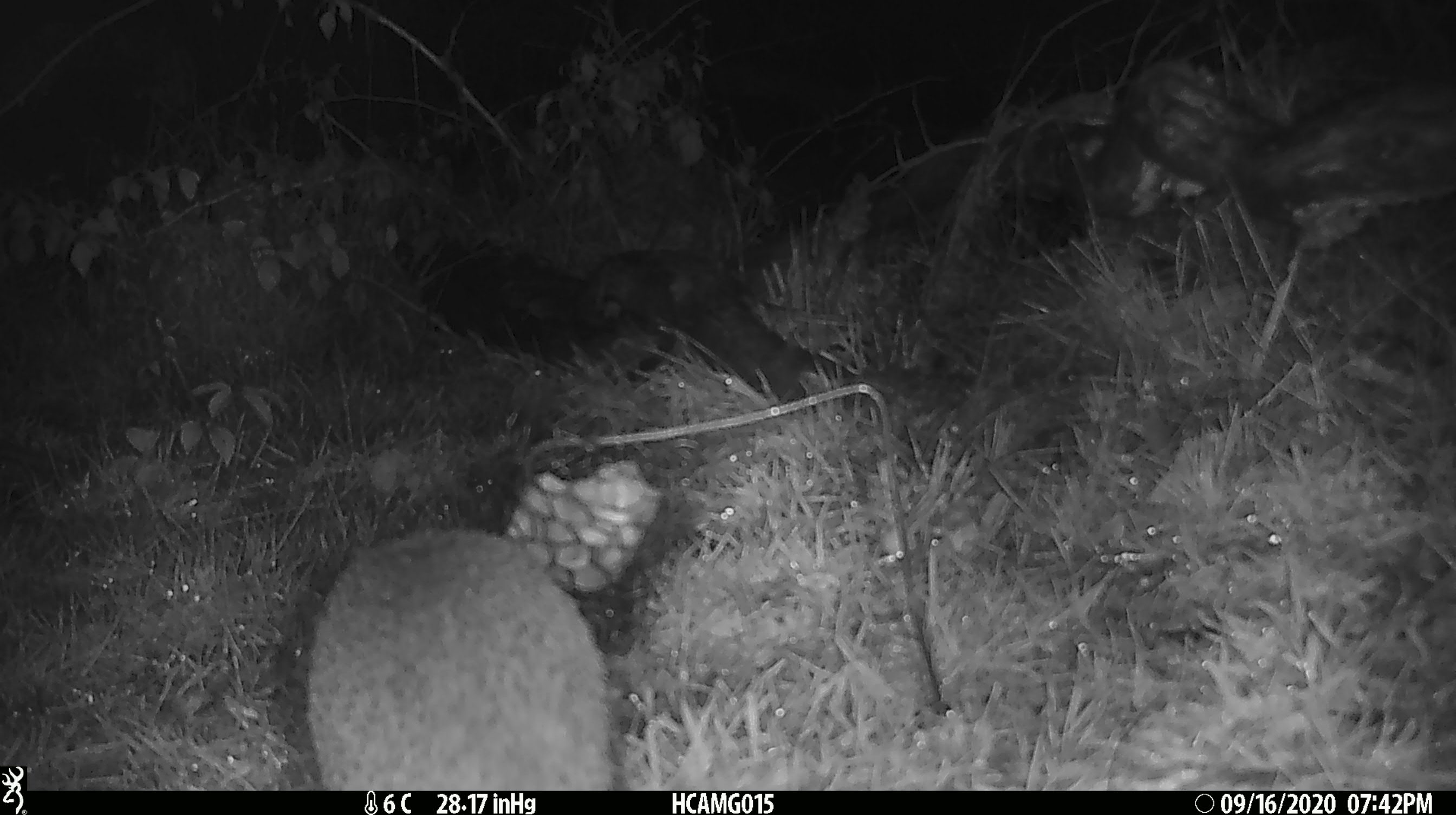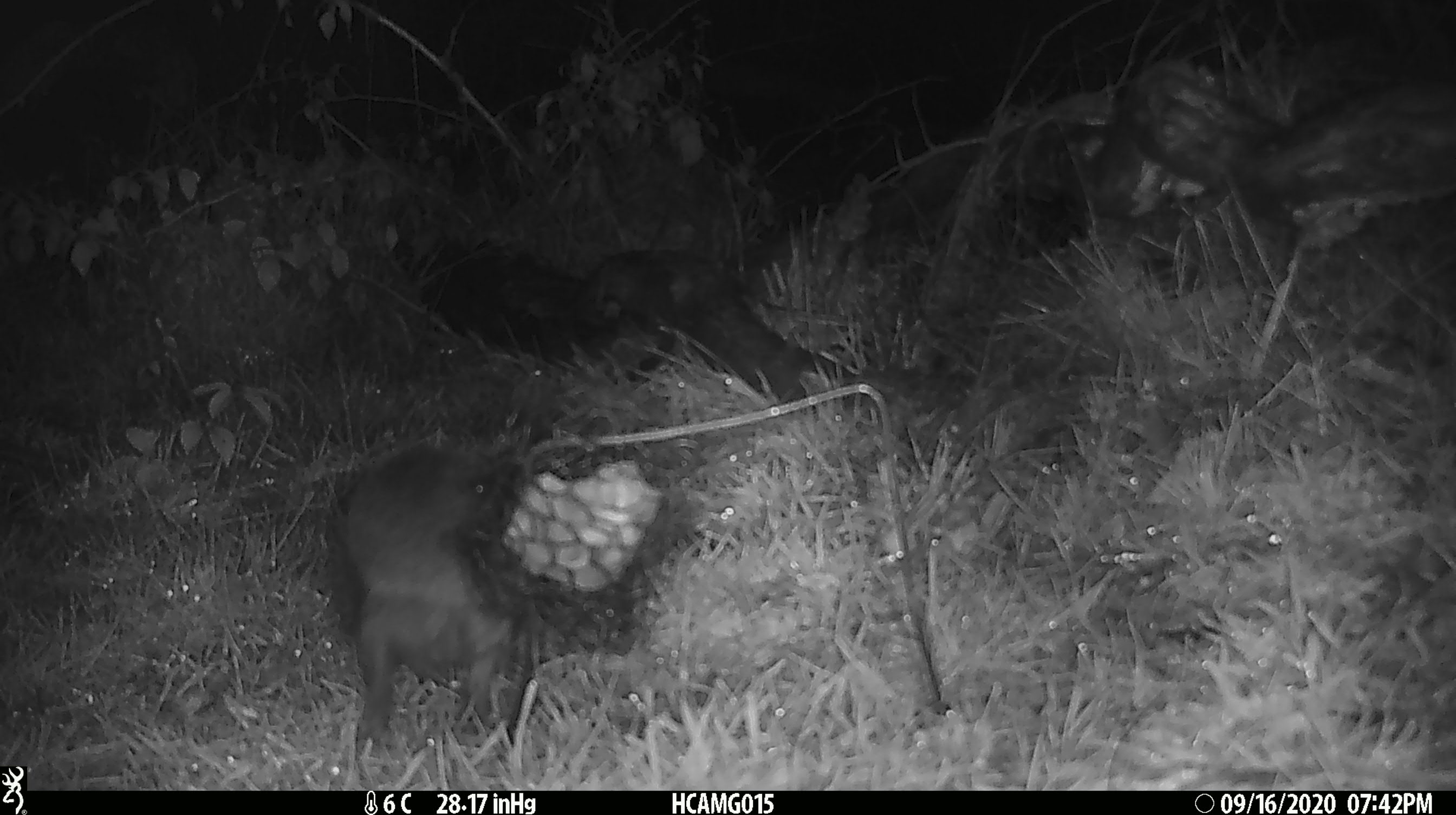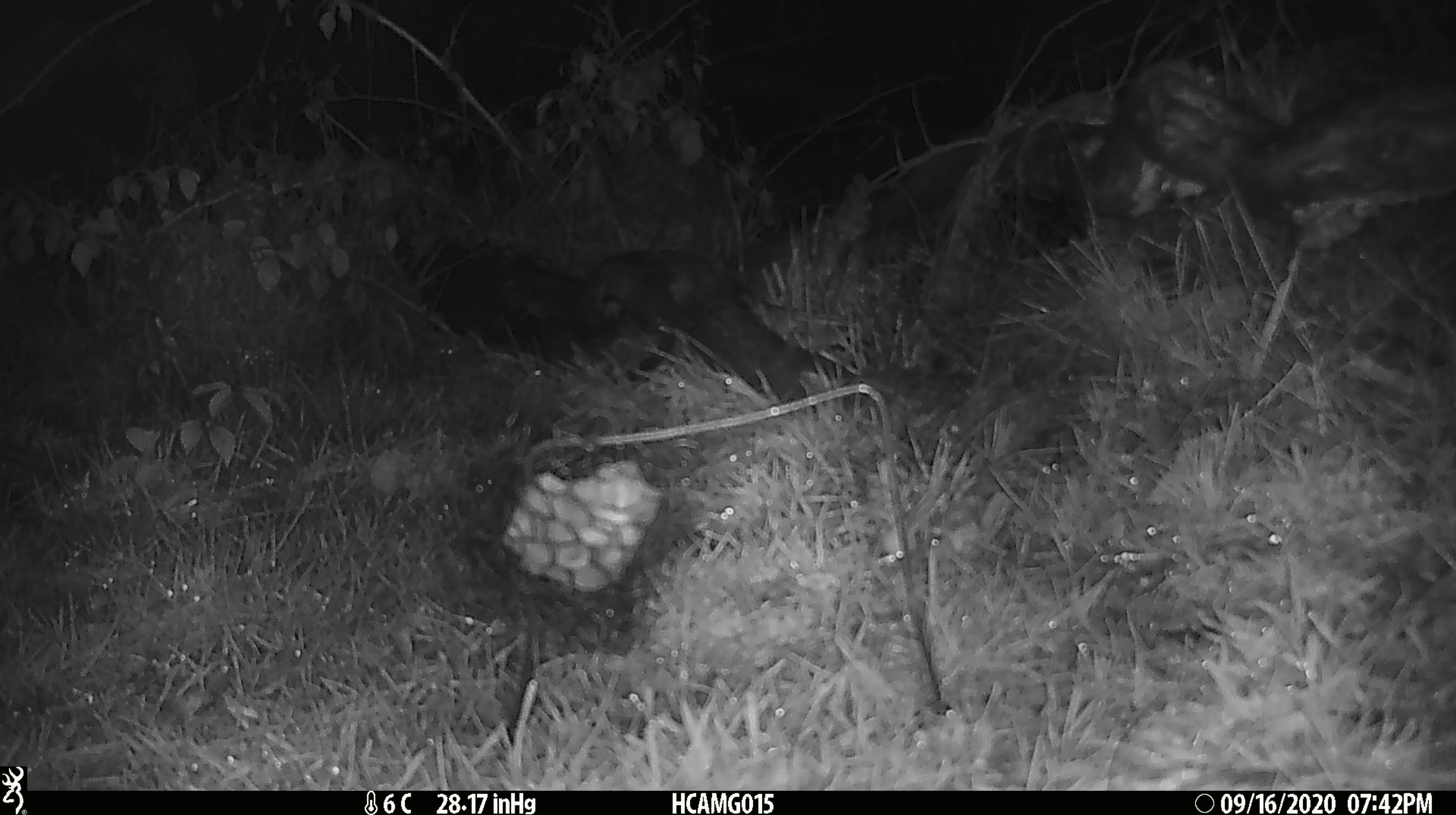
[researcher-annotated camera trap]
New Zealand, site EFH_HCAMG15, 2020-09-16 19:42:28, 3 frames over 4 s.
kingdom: Animalia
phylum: Chordata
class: Mammalia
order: Eulipotyphla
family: Erinaceidae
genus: Erinaceus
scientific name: Erinaceus europaeus europaeus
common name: european hedgehog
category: hedgehog